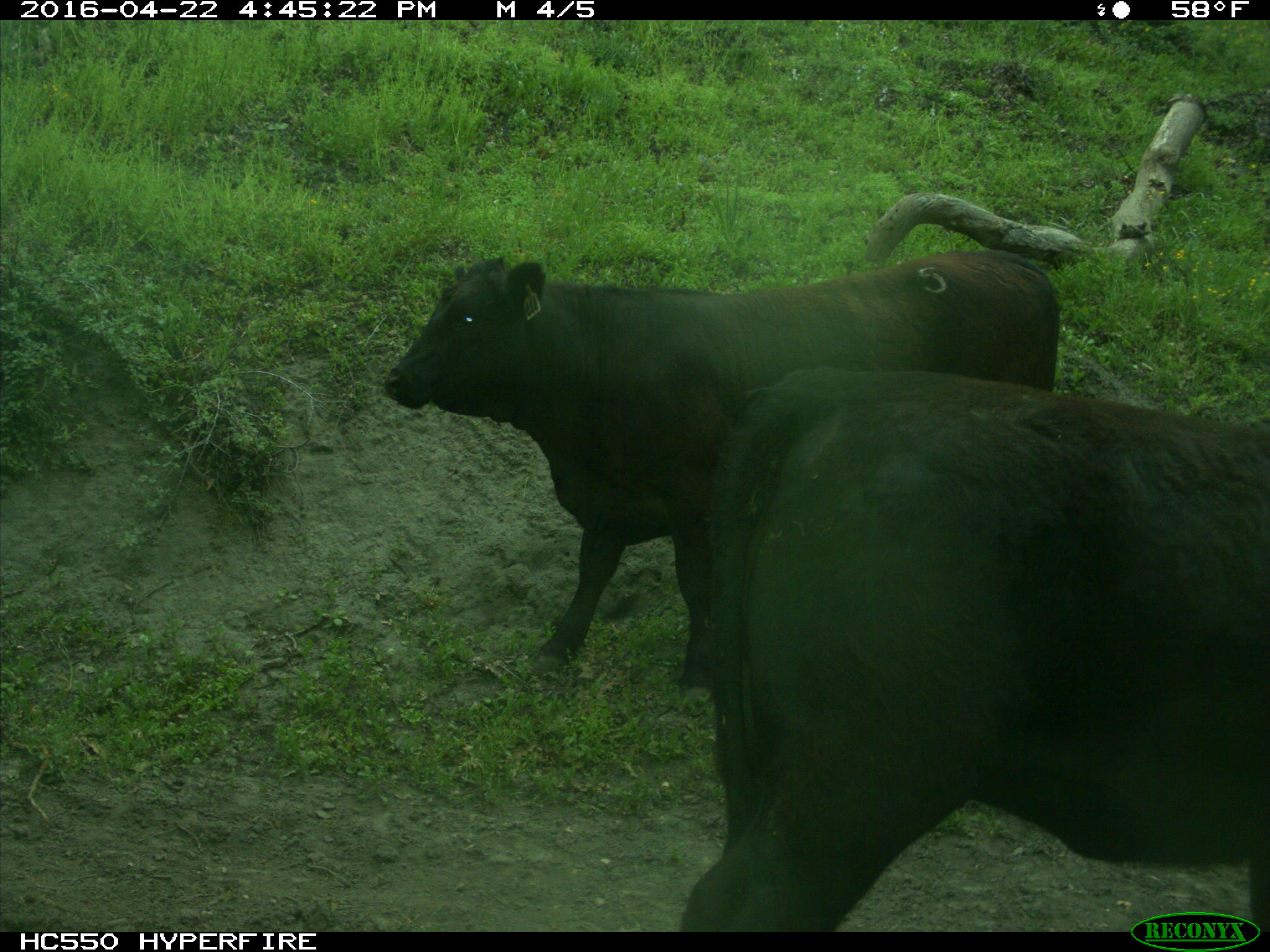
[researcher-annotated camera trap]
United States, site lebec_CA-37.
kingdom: Animalia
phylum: Chordata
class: Mammalia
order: Artiodactyla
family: Bovidae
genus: Bos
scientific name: Bos taurus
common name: domestic cow